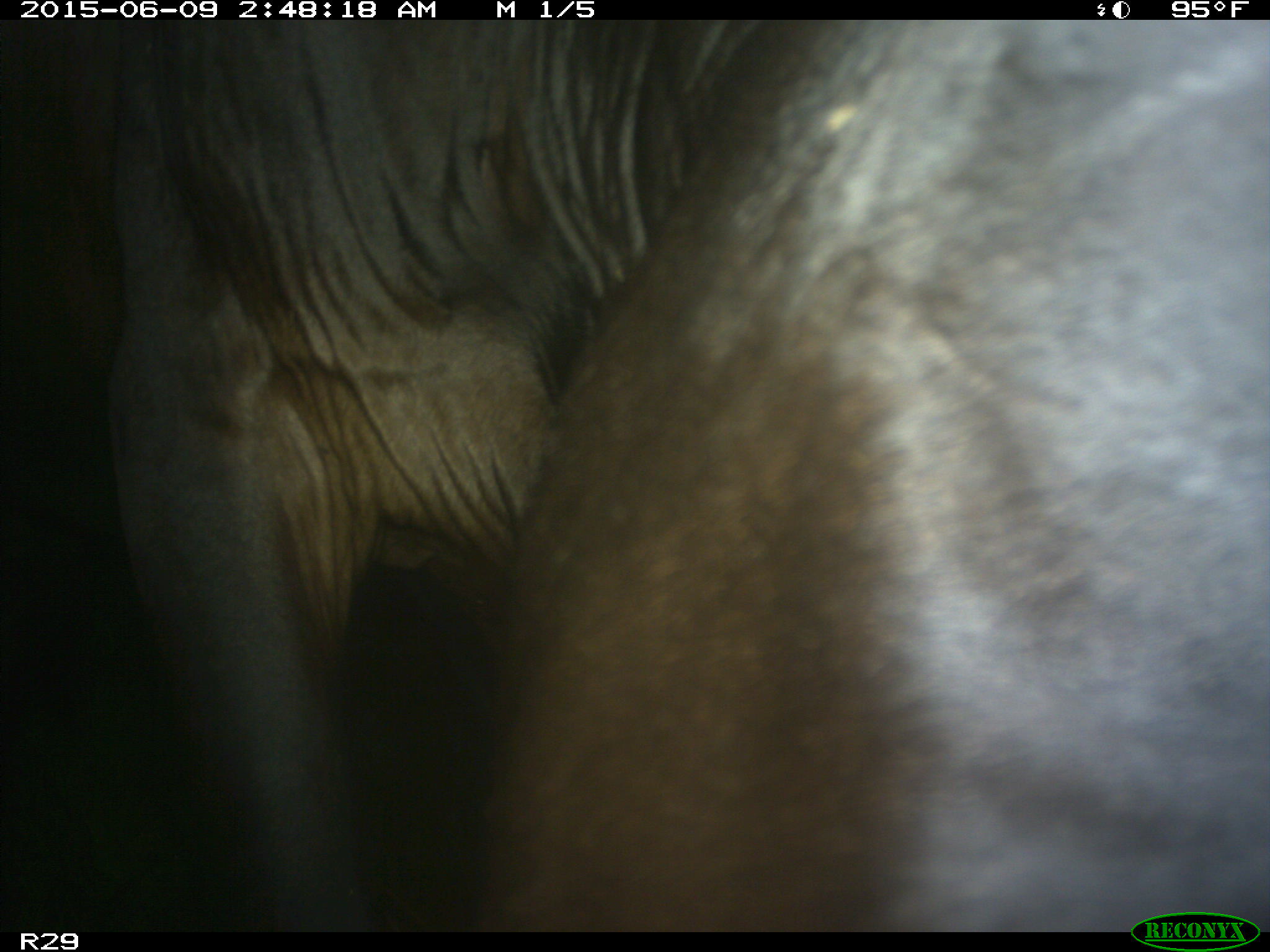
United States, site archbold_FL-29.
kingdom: Animalia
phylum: Chordata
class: Mammalia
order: Artiodactyla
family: Bovidae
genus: Bos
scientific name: Bos taurus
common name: domestic cow